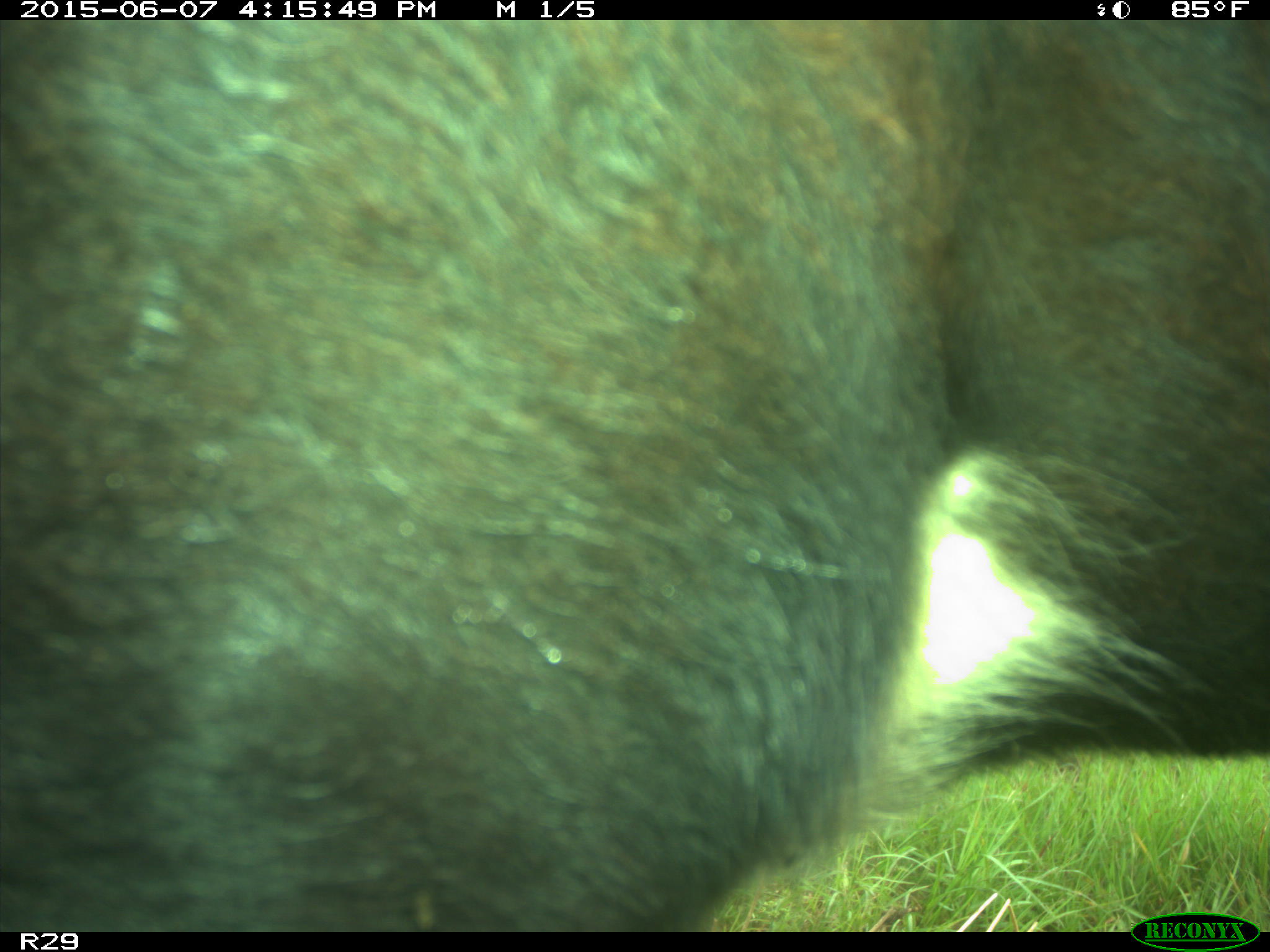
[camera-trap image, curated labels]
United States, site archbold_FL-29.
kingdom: Animalia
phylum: Chordata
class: Mammalia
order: Artiodactyla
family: Bovidae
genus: Bos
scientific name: Bos taurus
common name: domestic cow